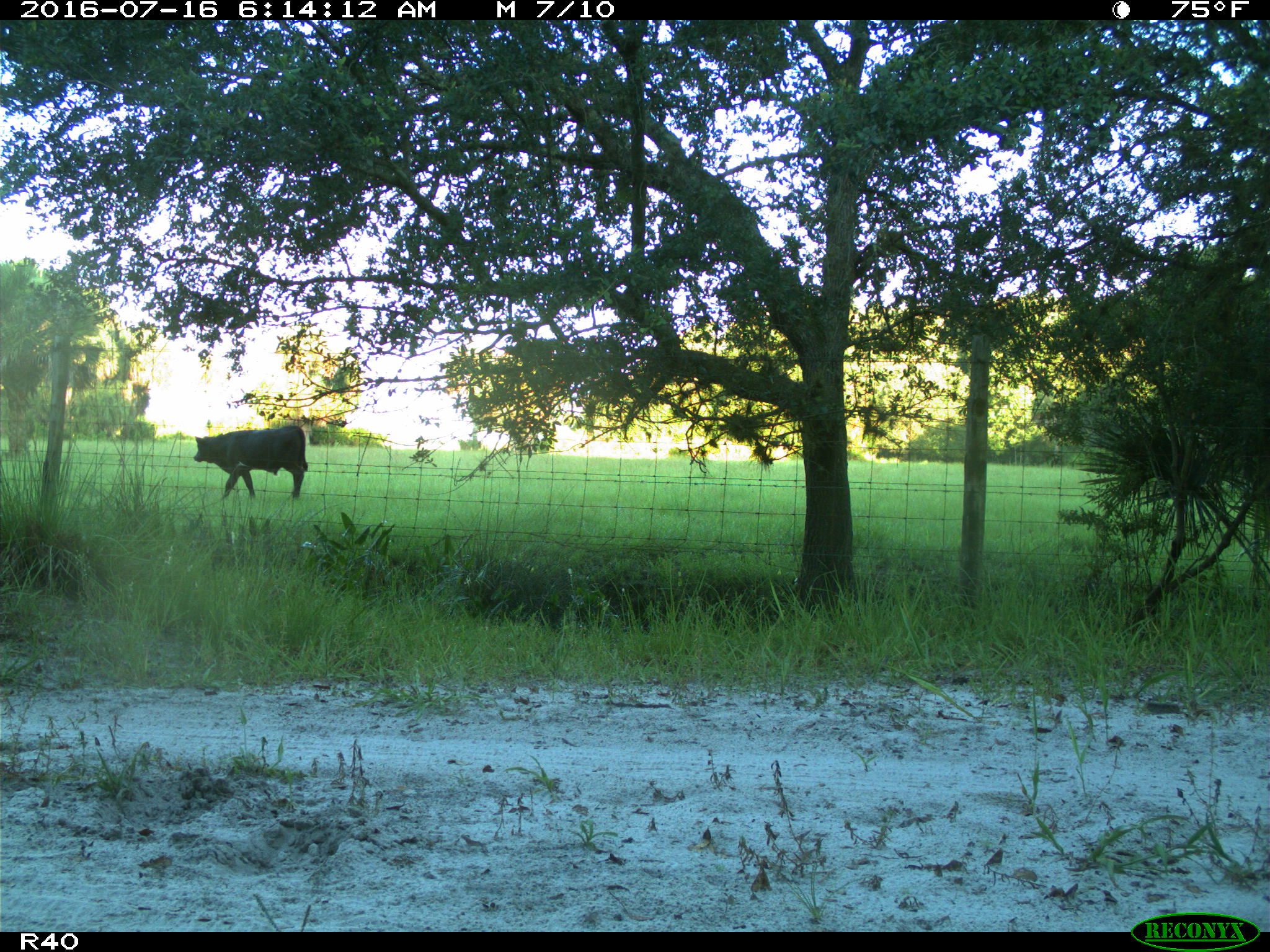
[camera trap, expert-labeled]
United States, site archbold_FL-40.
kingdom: Animalia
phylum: Chordata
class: Mammalia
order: Artiodactyla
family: Bovidae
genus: Bos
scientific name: Bos taurus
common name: domestic cow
Bos taurus (domestic cow).